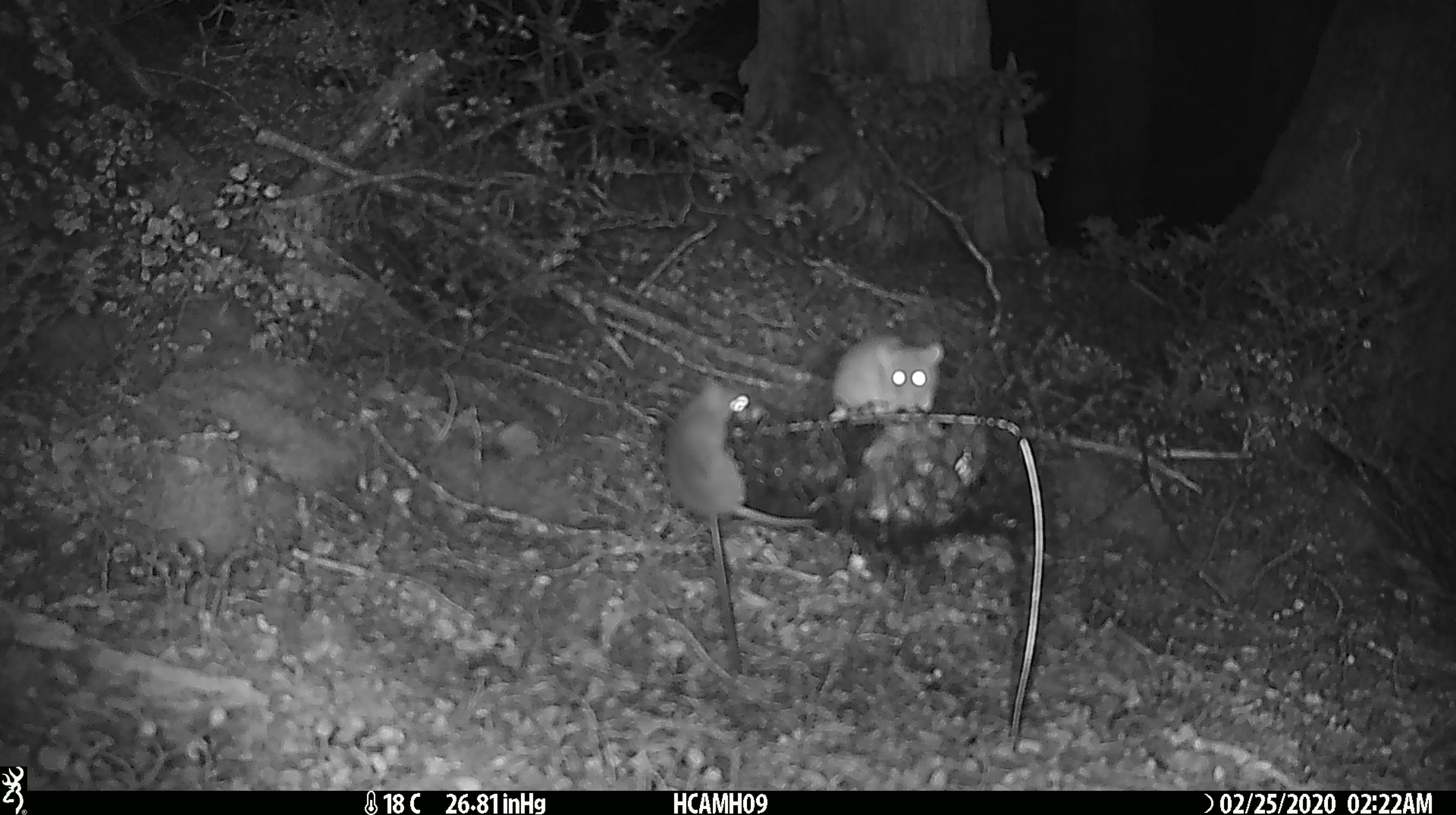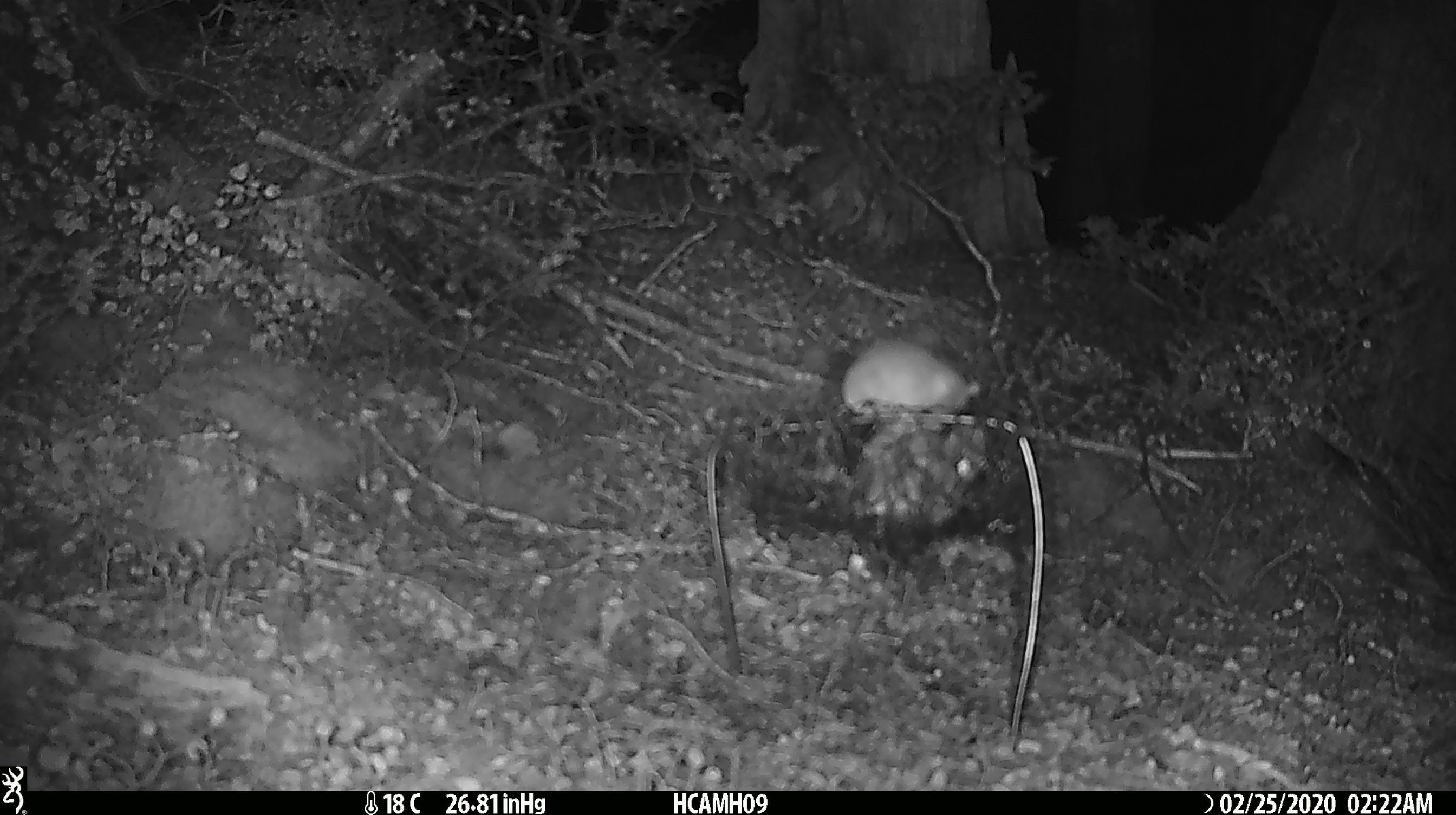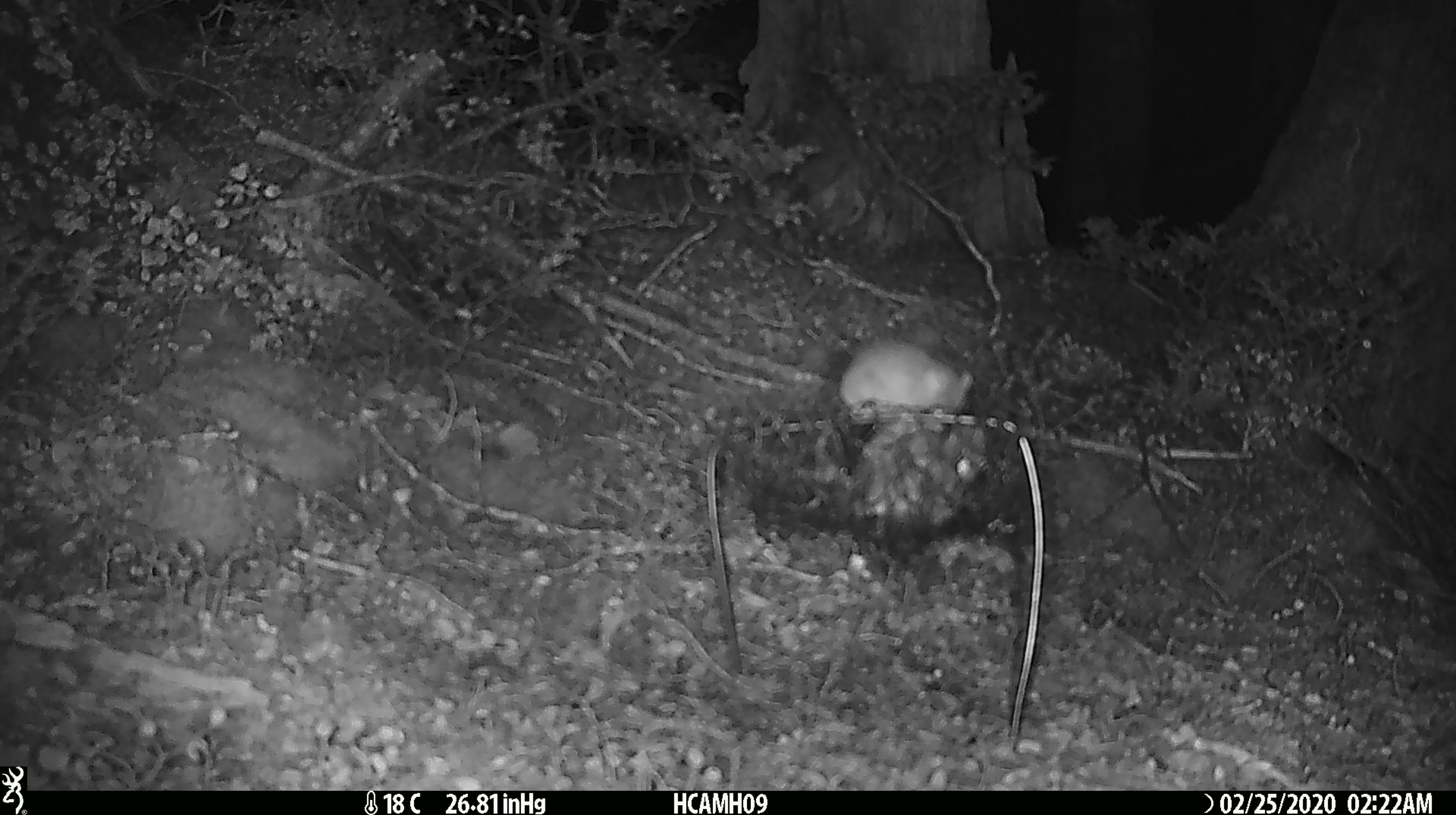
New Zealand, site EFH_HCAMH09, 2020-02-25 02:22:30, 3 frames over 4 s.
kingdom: Animalia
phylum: Chordata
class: Mammalia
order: Rodentia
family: Muridae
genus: Mus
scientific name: Mus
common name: mouse